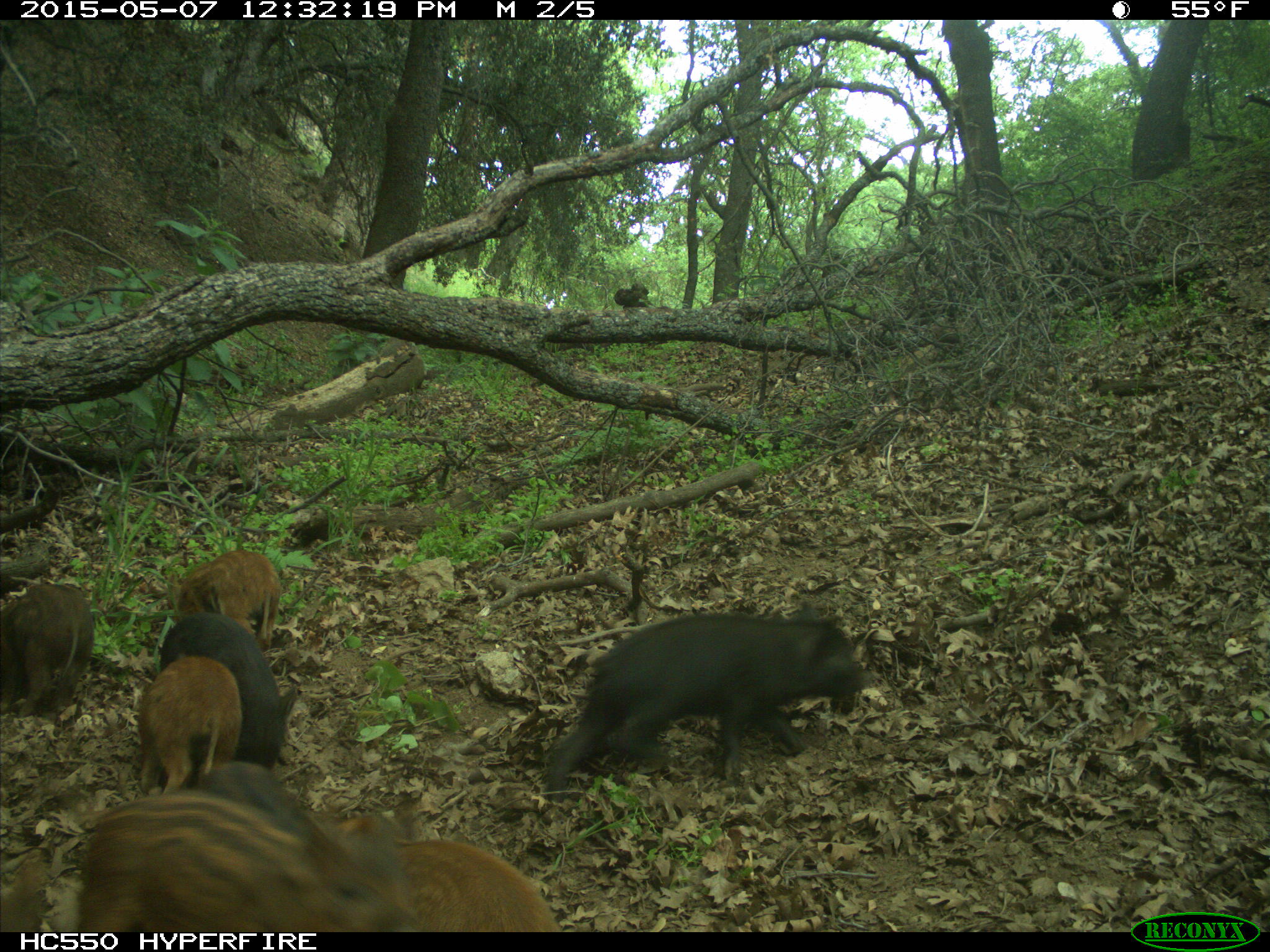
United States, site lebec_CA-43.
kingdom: Animalia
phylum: Chordata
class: Mammalia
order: Artiodactyla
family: Suidae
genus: Sus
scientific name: Sus scrofa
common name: wild boar